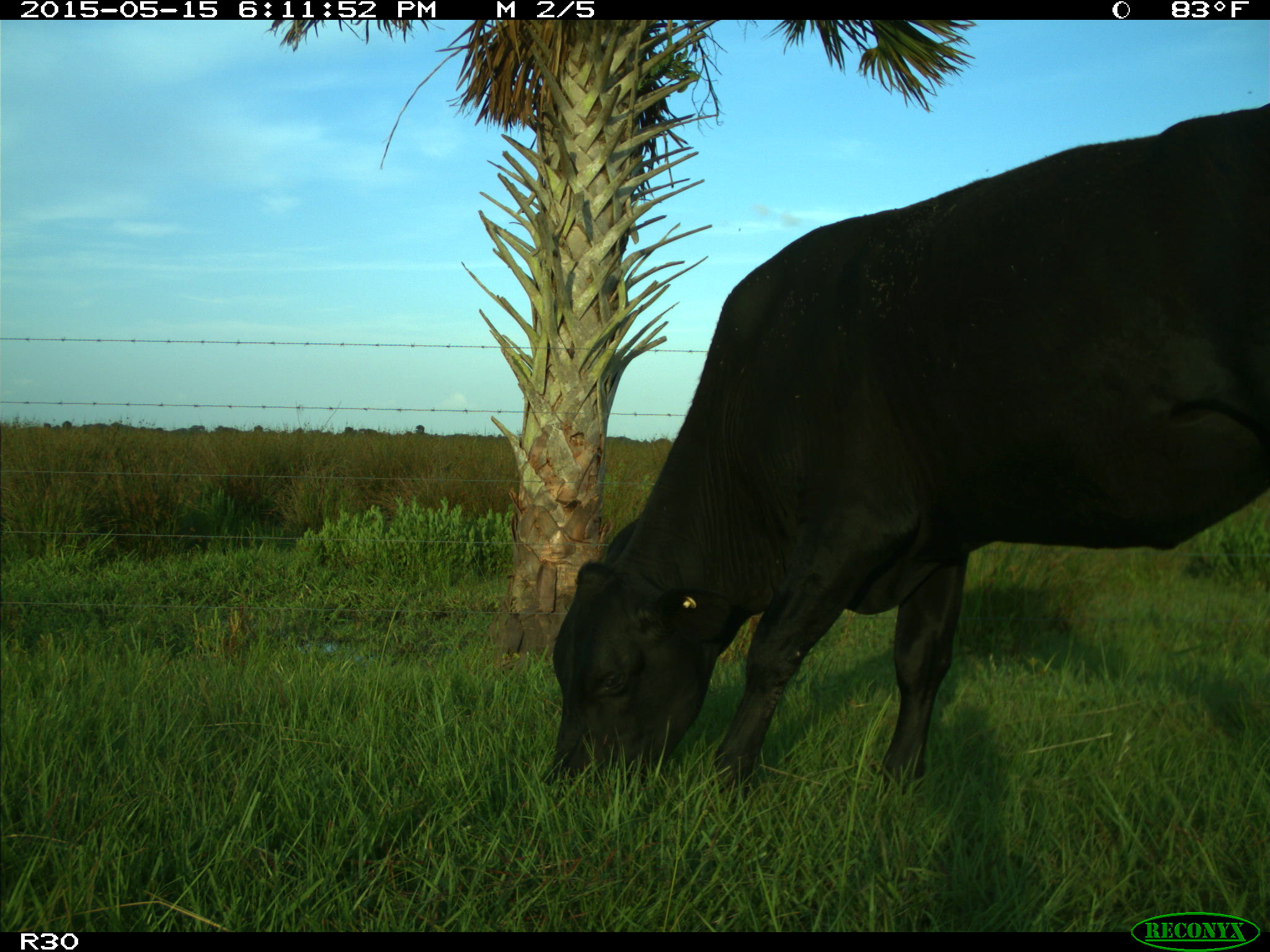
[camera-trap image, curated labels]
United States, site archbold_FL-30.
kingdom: Animalia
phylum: Chordata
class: Mammalia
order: Artiodactyla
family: Bovidae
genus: Bos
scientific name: Bos taurus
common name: domestic cow